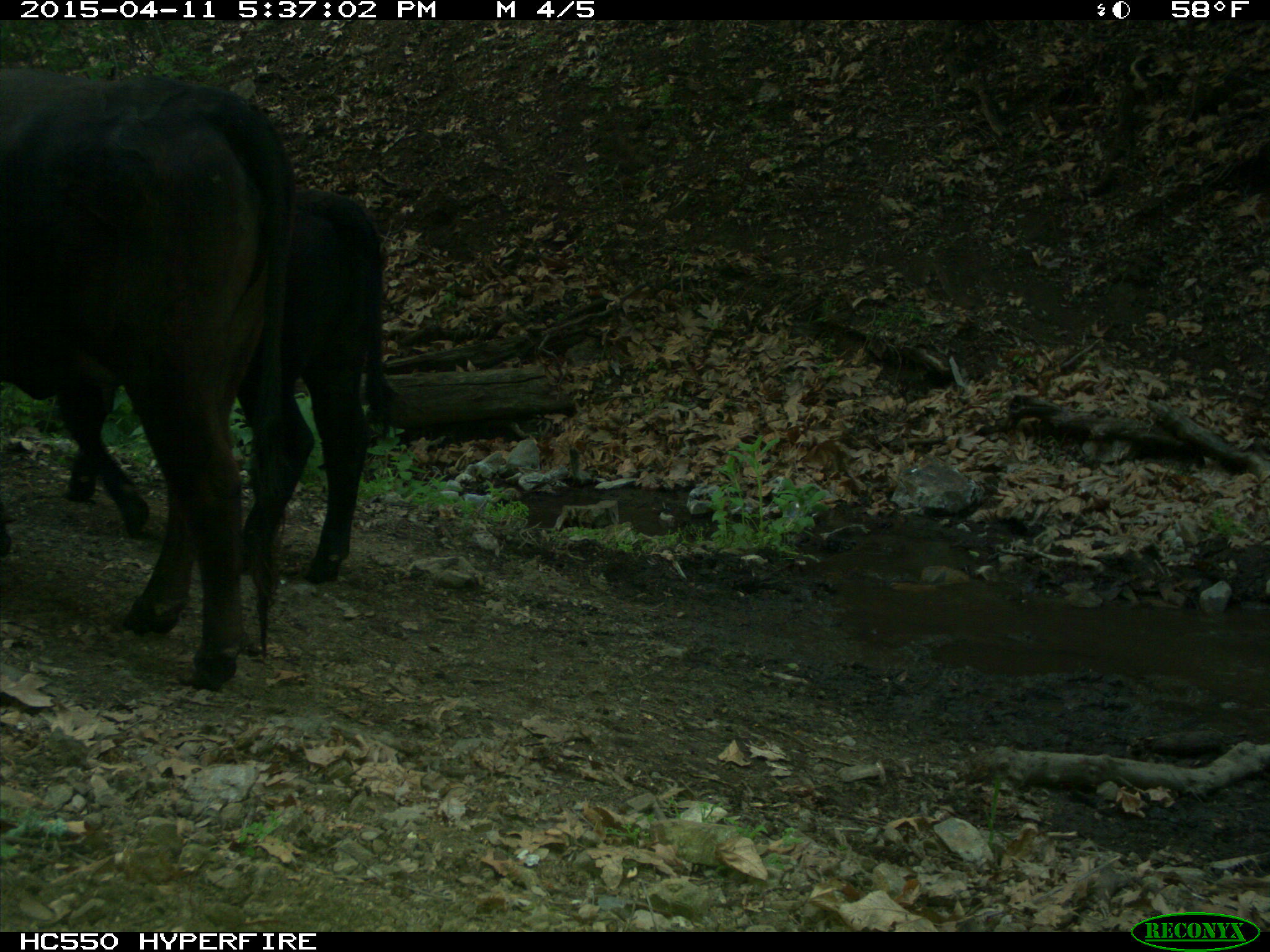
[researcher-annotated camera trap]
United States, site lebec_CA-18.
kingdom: Animalia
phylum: Chordata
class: Mammalia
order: Artiodactyla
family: Bovidae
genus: Bos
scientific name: Bos taurus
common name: domestic cow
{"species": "Bos taurus (domestic cow)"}